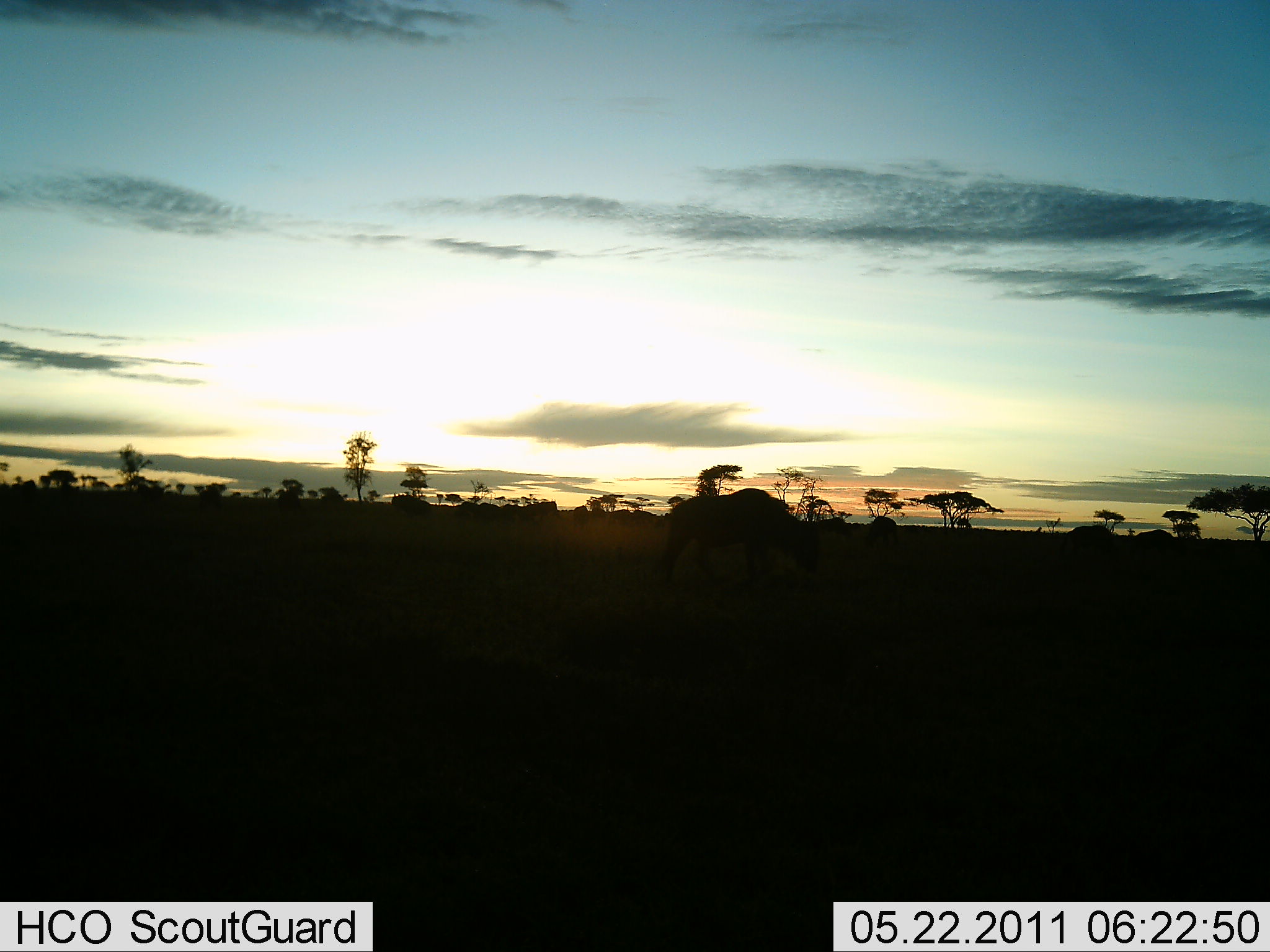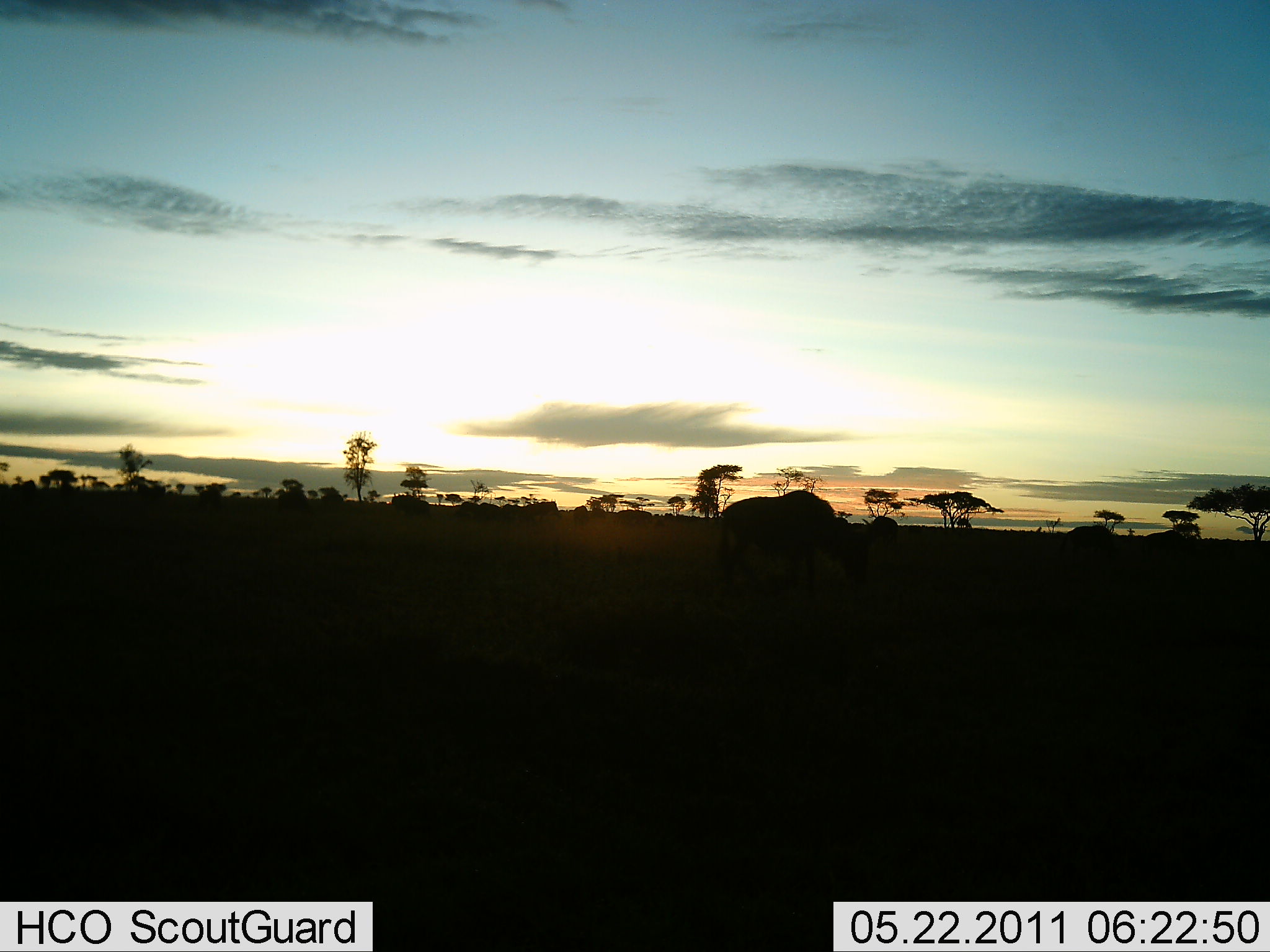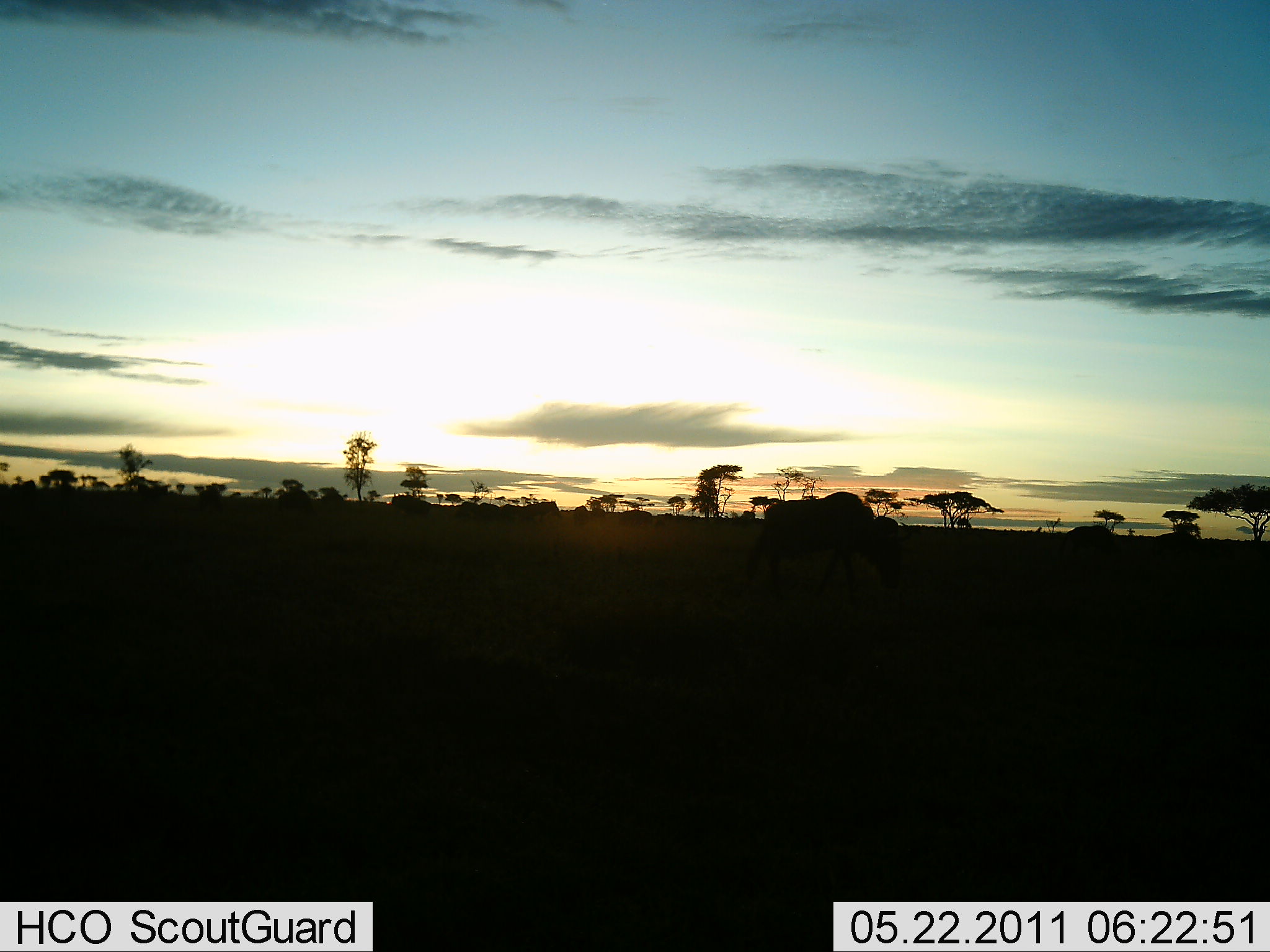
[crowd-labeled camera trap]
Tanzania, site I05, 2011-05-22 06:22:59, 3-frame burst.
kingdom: Animalia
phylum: Chordata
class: Mammalia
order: Artiodactyla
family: Bovidae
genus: Connochaetes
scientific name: Connochaetes taurinus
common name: blue wildebeest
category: wildebeest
Wildebeest (blue wildebeest) (Connochaetes taurinus), count 3. Behavior (volunteer vote fractions): standing 17%, resting 0%, moving 83%, interacting 0%. Young present (vote fraction): 0%. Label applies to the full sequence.